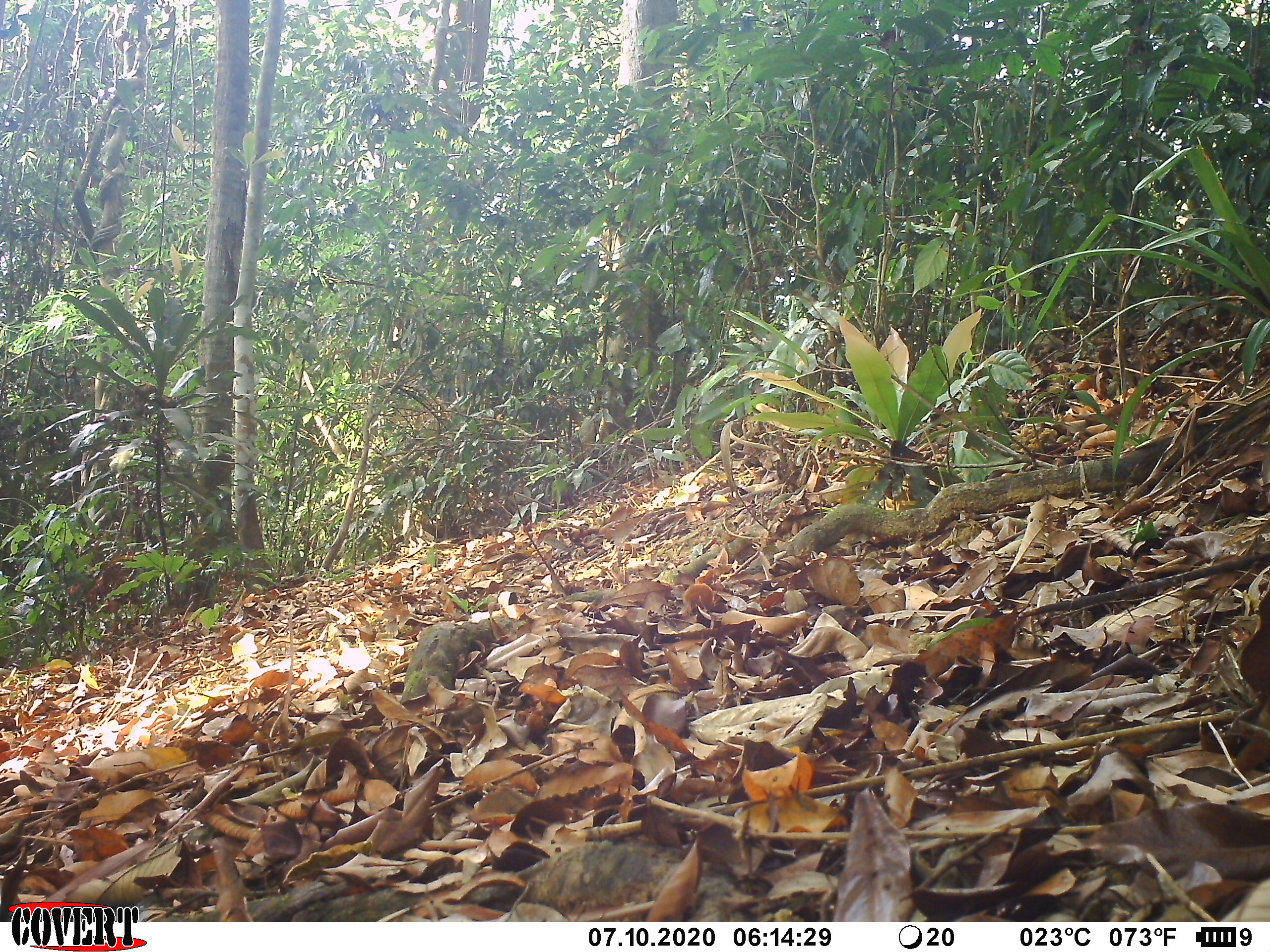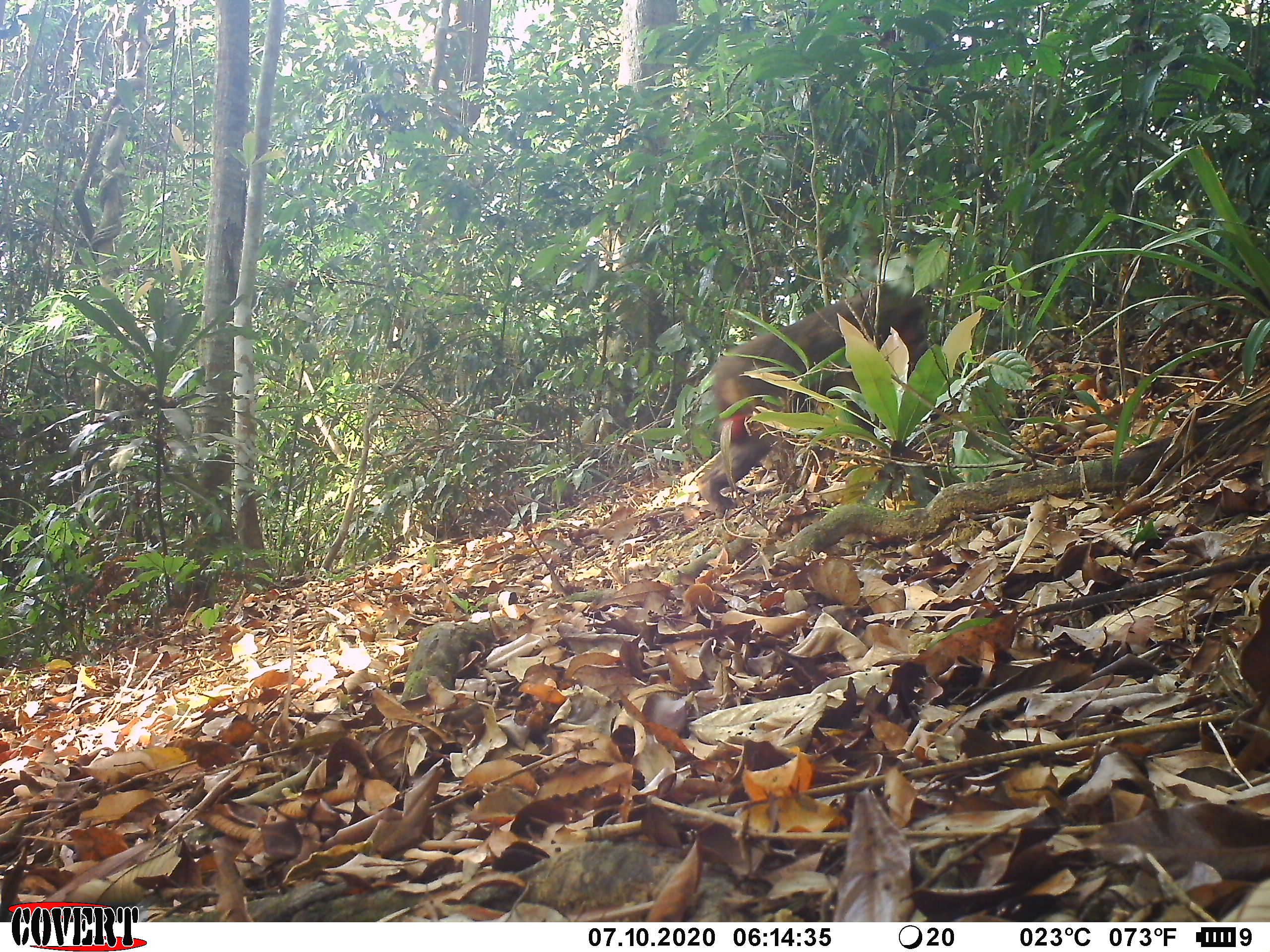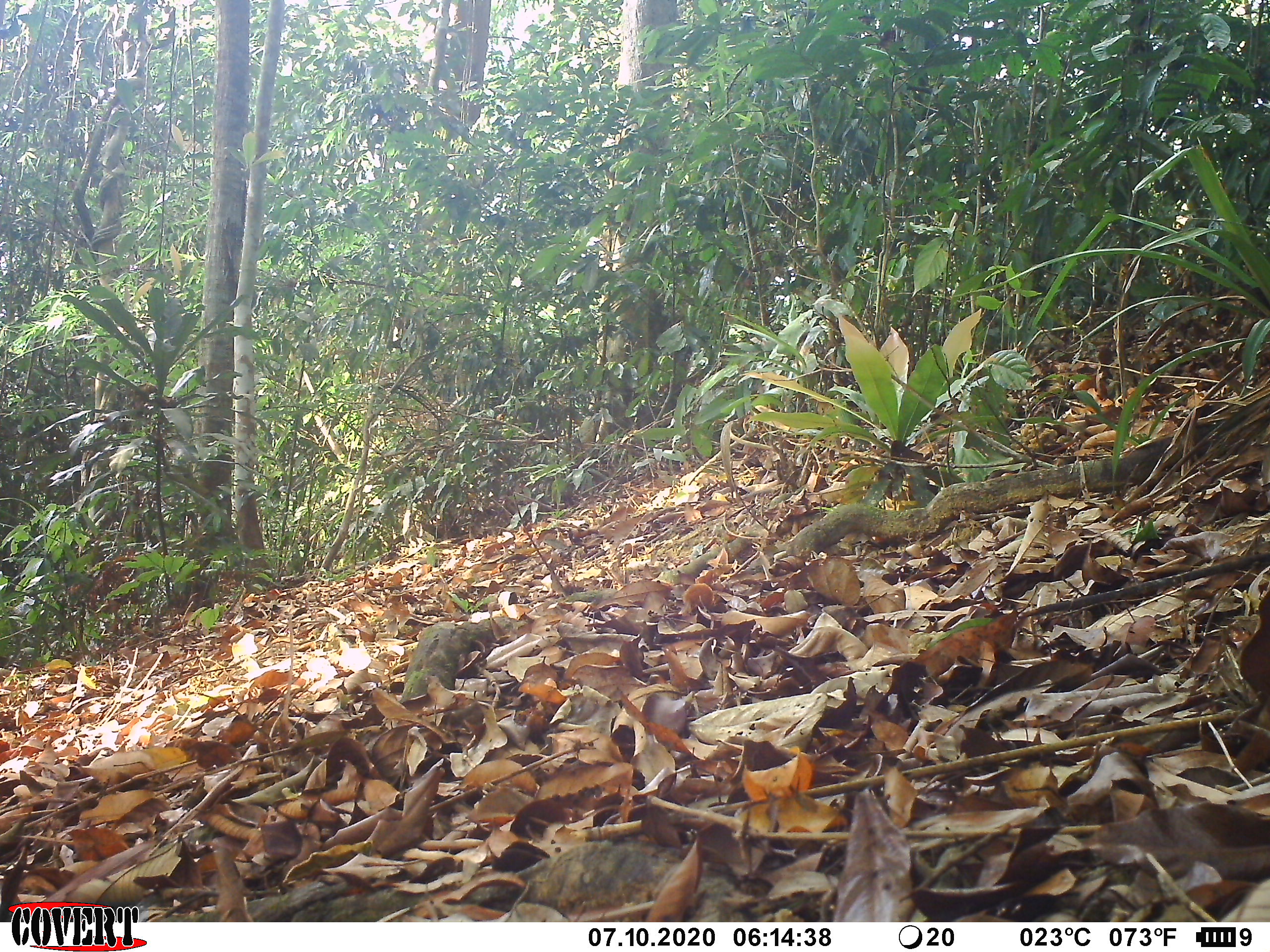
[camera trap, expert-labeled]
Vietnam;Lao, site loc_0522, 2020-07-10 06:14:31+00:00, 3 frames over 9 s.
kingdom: Animalia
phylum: Chordata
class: Mammalia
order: Primates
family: Cercopithecidae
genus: Macaca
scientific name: Macaca arctoides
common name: stump-tailed macaque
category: stump tailed macaque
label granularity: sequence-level